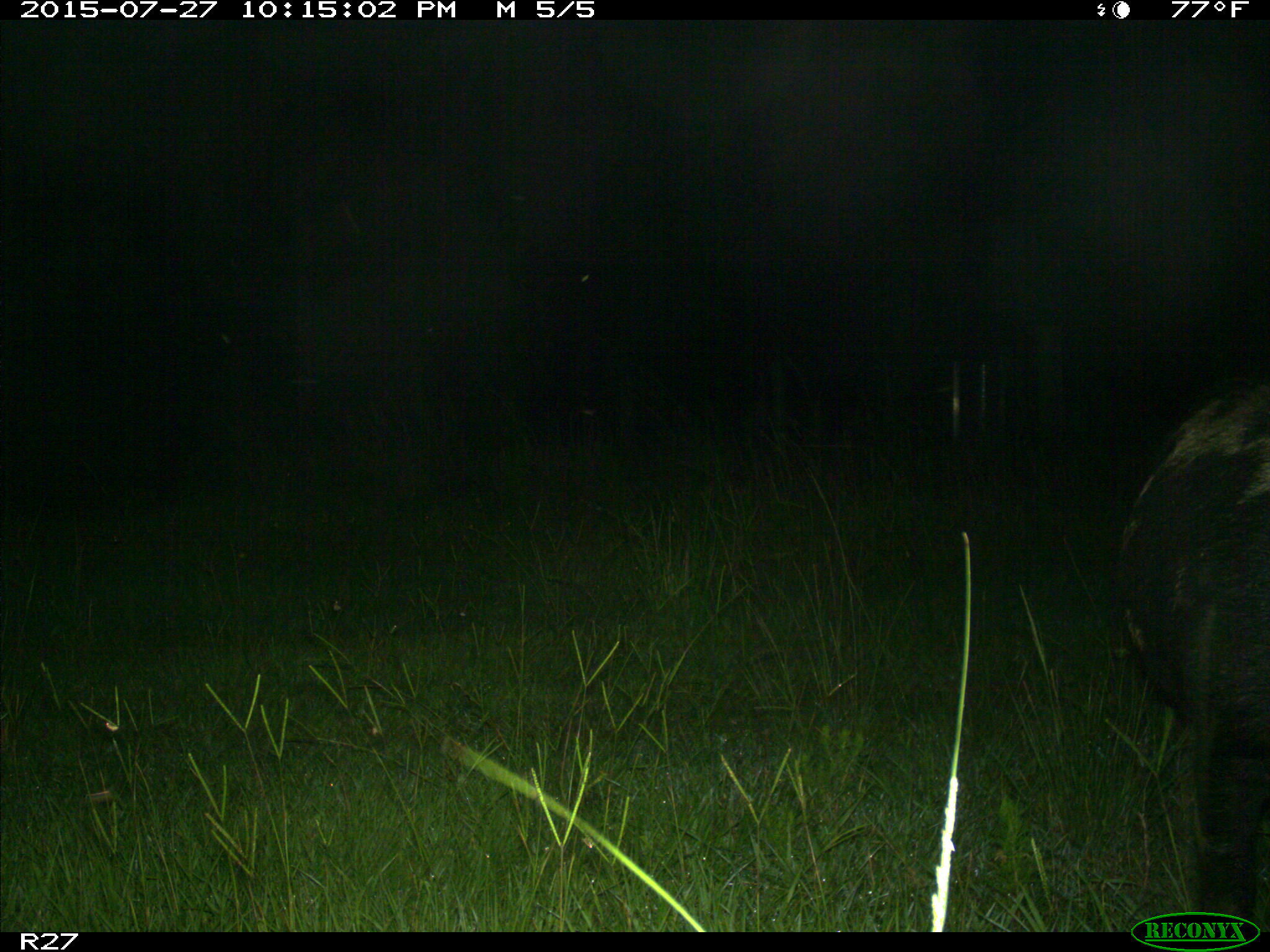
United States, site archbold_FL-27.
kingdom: Animalia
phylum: Chordata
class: Mammalia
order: Artiodactyla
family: Suidae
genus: Sus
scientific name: Sus scrofa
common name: wild boar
Sus scrofa (wild boar).